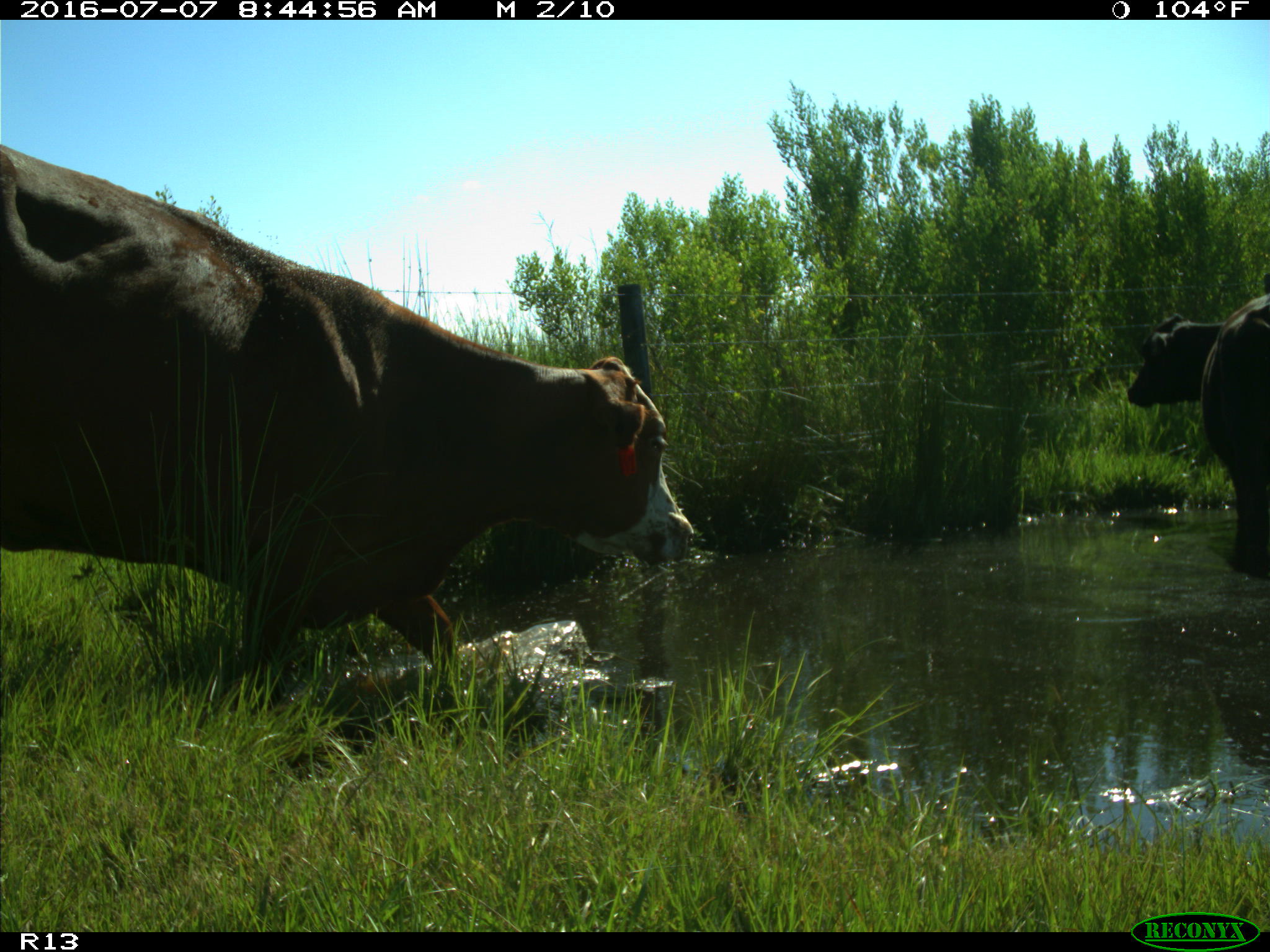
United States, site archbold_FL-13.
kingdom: Animalia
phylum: Chordata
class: Mammalia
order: Artiodactyla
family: Bovidae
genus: Bos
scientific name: Bos taurus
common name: domestic cow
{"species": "Bos taurus (domestic cow)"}